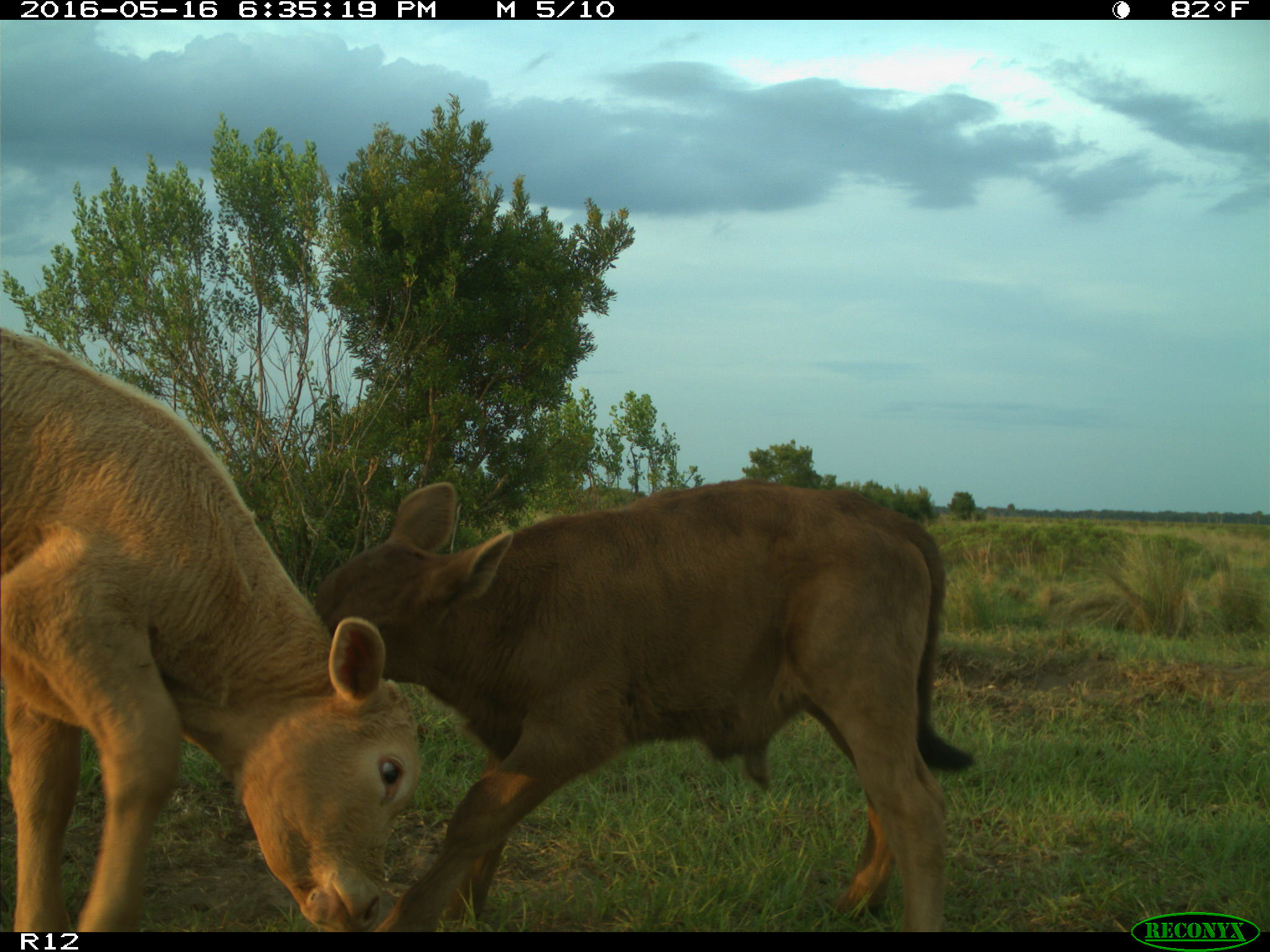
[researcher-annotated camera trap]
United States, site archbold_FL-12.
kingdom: Animalia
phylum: Chordata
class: Mammalia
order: Artiodactyla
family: Bovidae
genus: Bos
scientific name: Bos taurus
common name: domestic cow